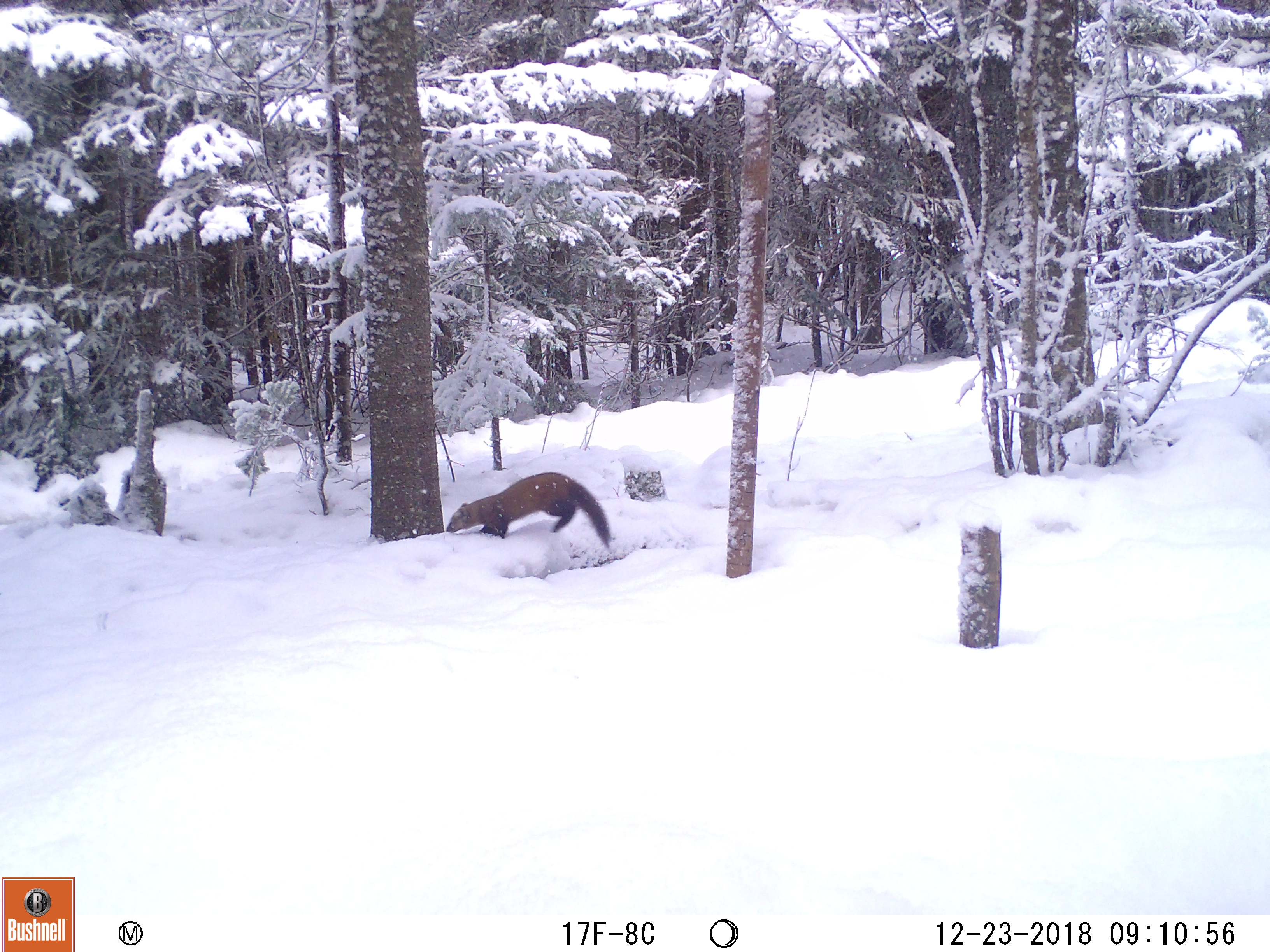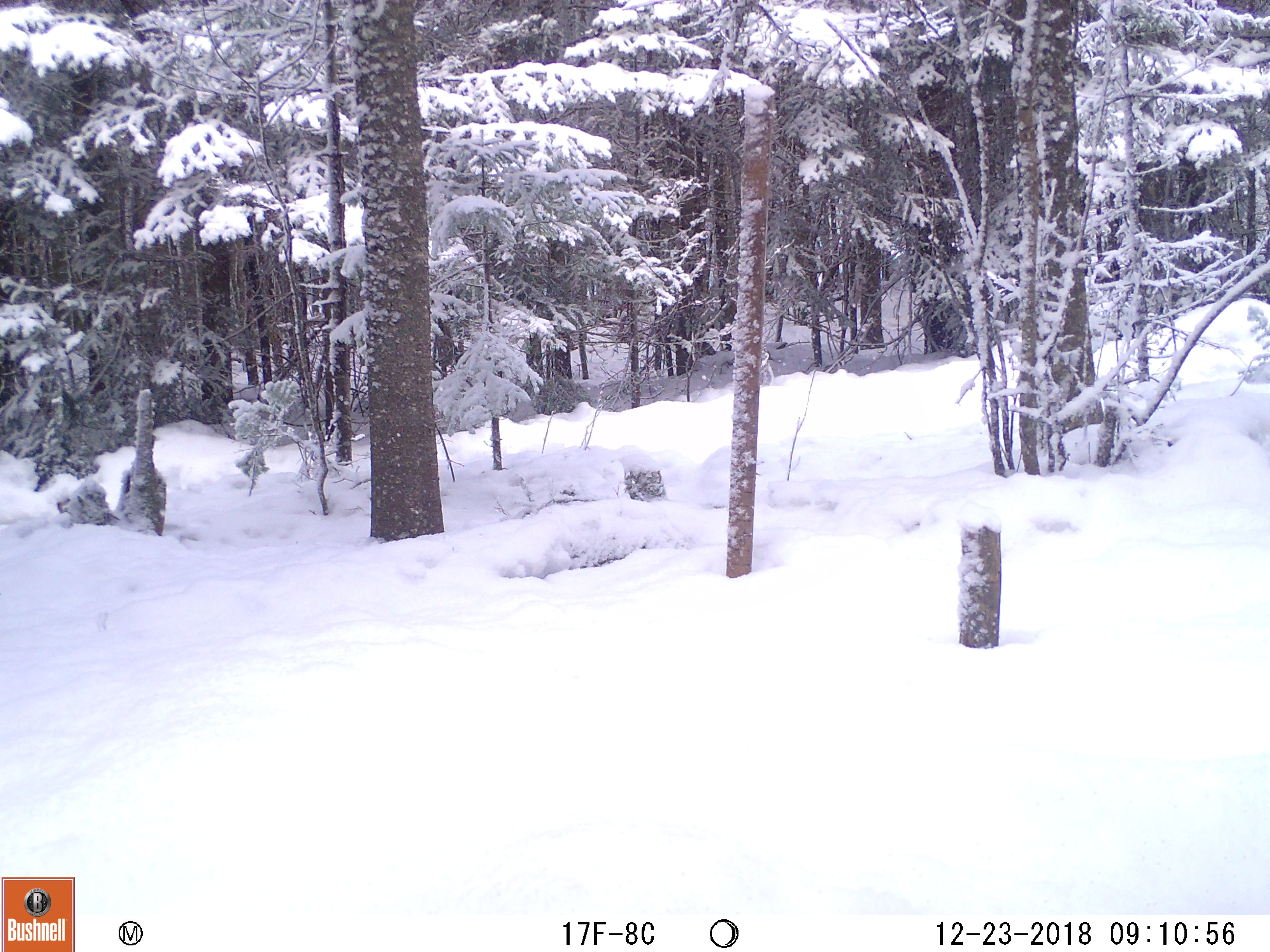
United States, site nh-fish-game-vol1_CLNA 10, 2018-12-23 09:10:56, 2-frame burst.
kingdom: Animalia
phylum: Chordata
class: Mammalia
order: Carnivora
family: Mustelidae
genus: Martes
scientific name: Martes americana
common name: american marten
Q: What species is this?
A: American marten (Martes americana).